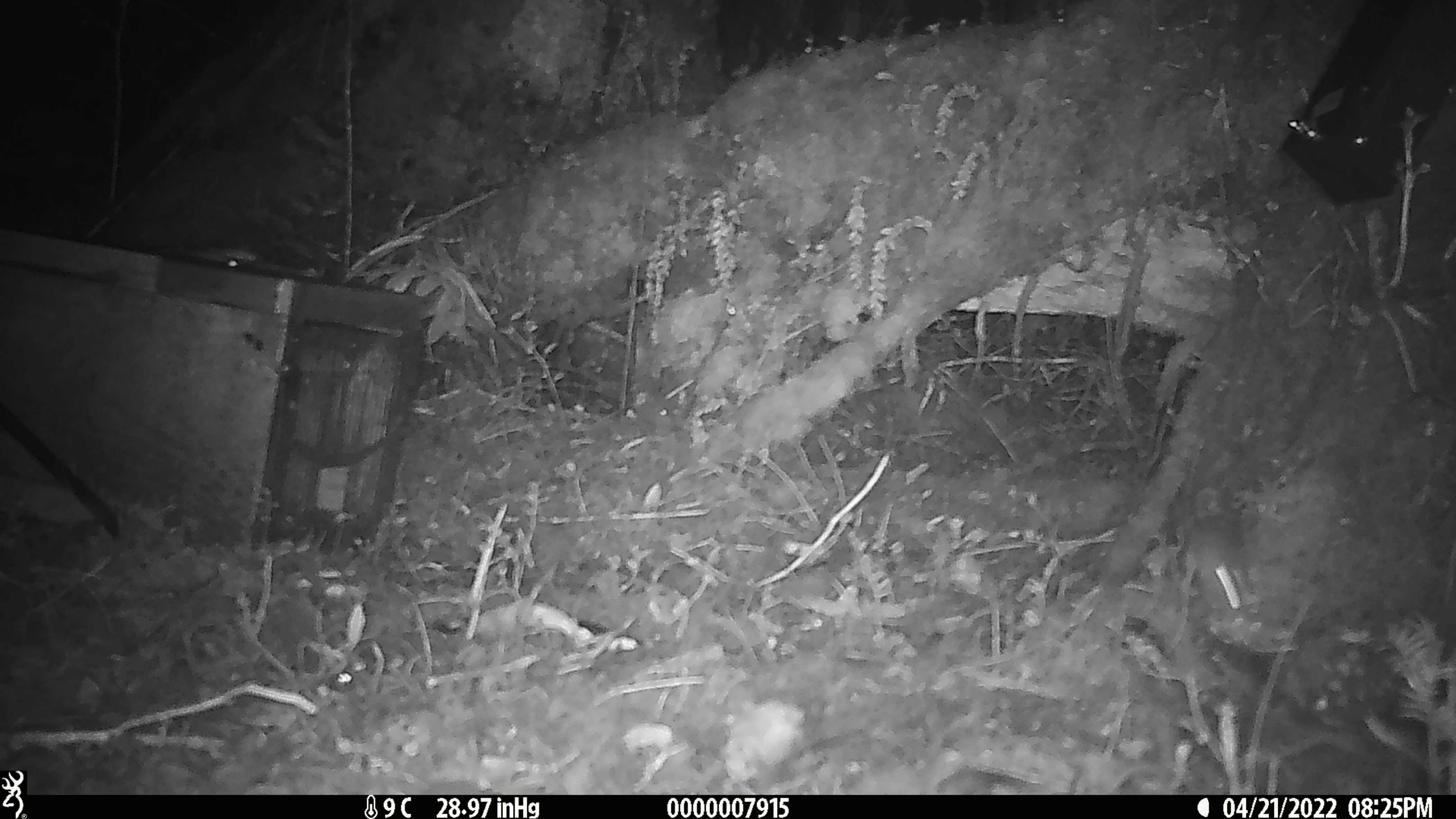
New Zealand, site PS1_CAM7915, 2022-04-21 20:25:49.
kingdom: Animalia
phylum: Chordata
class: Mammalia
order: Rodentia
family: Muridae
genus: Mus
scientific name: Mus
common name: mouse